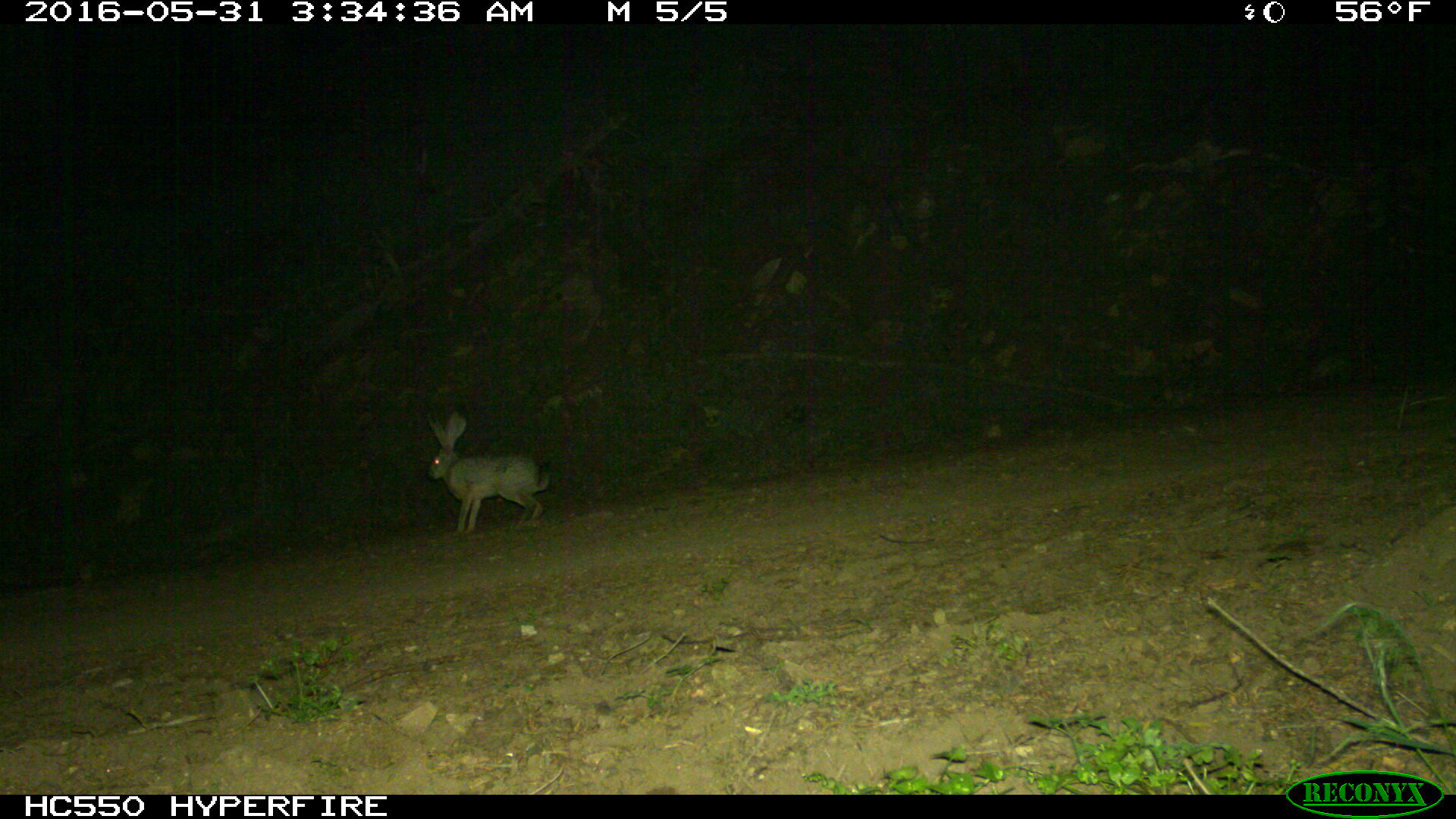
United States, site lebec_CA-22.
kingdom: Animalia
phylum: Chordata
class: Mammalia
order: Lagomorpha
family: Leporidae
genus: Lepus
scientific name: Lepus californicus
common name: black-tailed jackrabbit